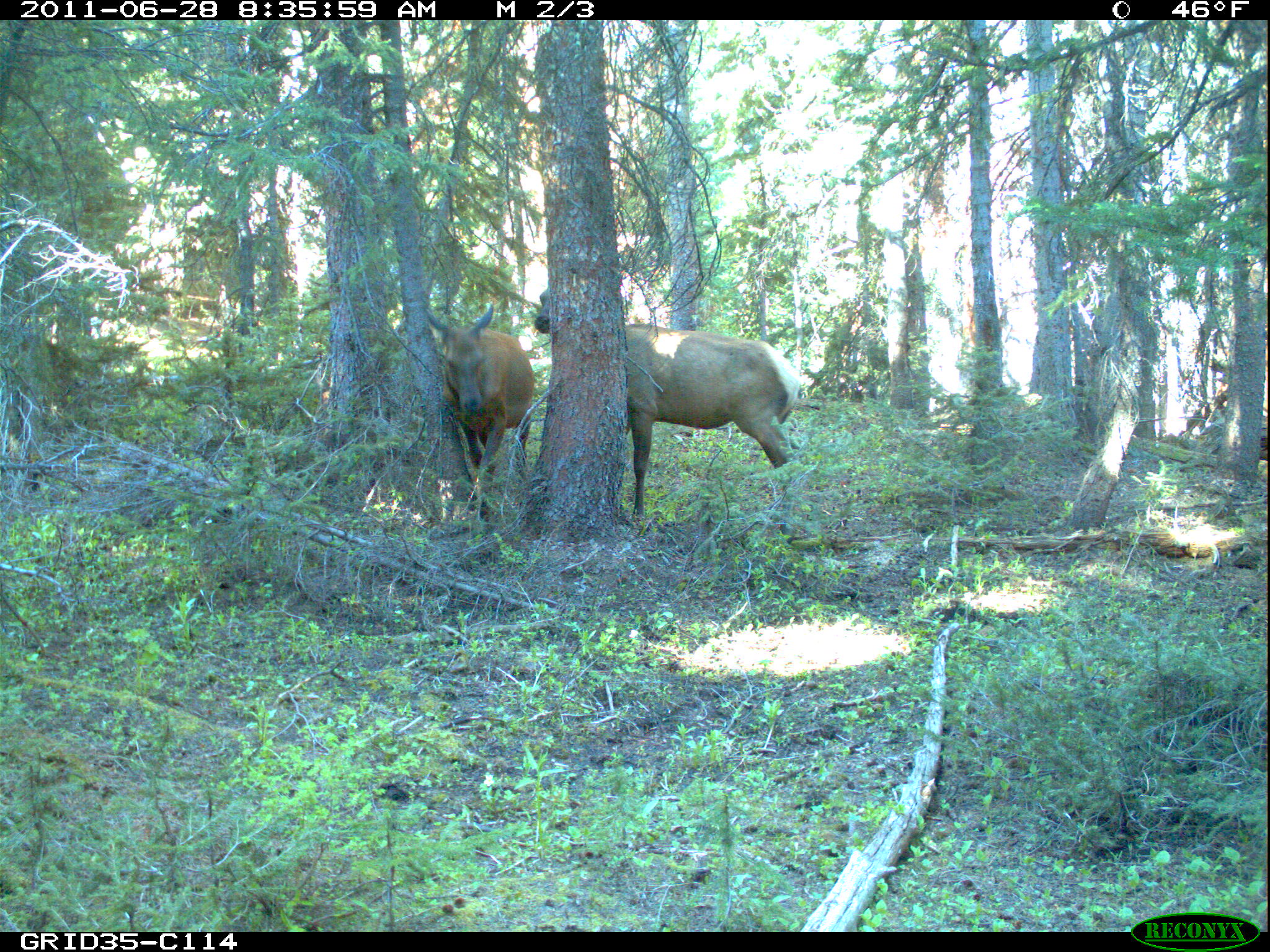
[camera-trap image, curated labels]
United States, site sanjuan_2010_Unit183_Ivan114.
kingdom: Animalia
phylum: Chordata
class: Mammalia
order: Artiodactyla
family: Cervidae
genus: Cervus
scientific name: Cervus elaphus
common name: red deer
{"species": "Cervus elaphus (red deer)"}